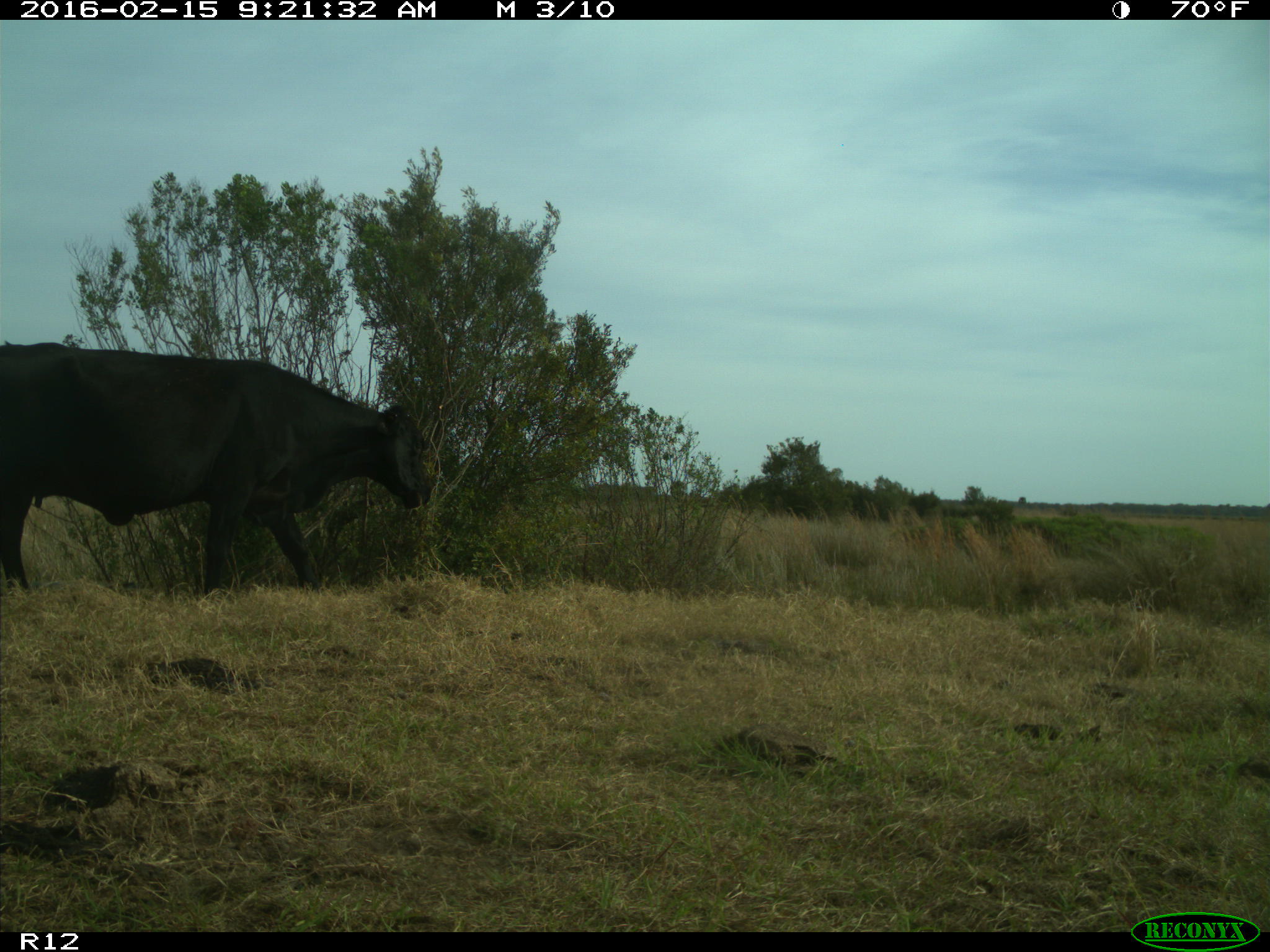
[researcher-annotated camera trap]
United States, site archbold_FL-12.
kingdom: Animalia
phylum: Chordata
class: Mammalia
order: Artiodactyla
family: Bovidae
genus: Bos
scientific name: Bos taurus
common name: domestic cow